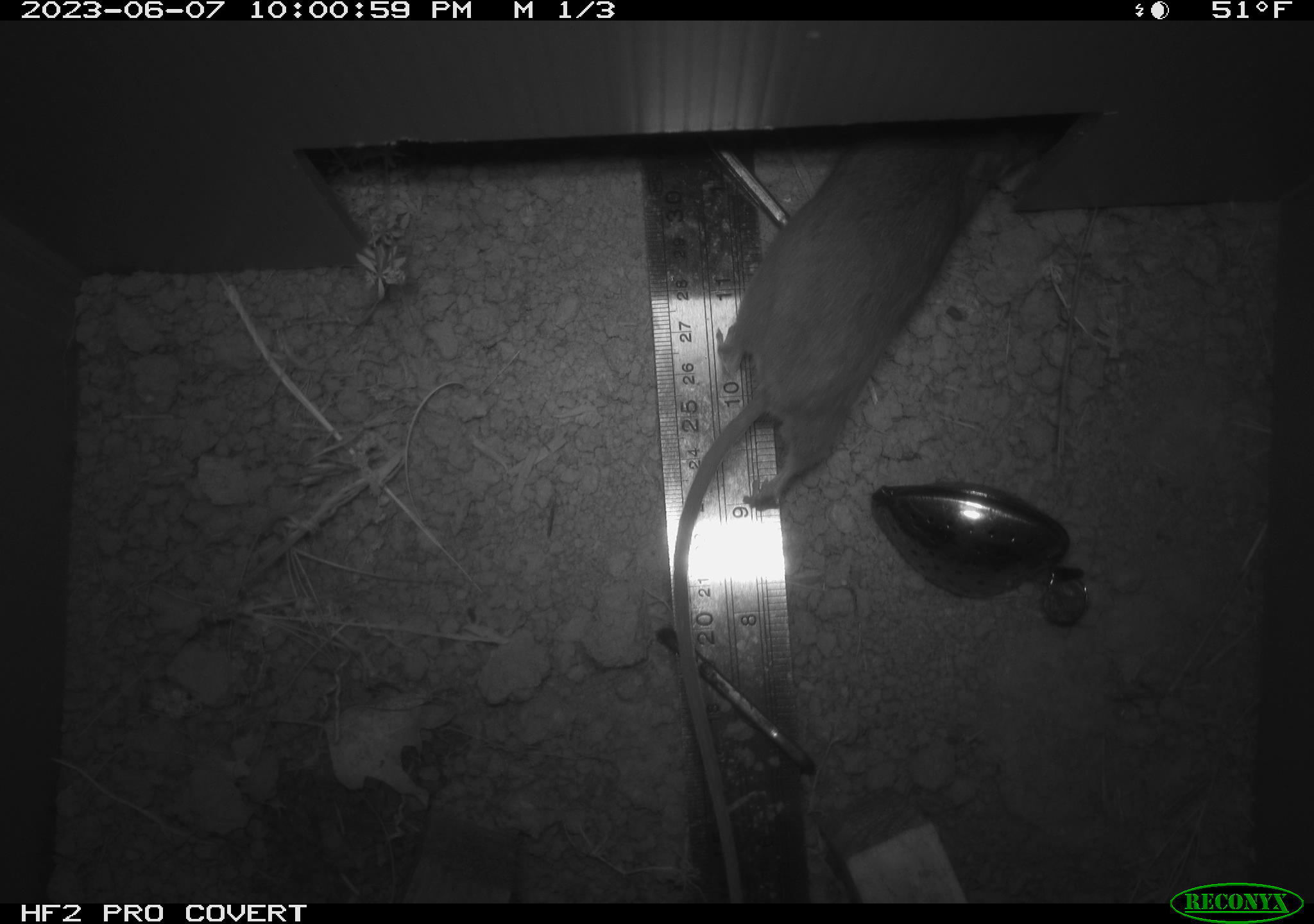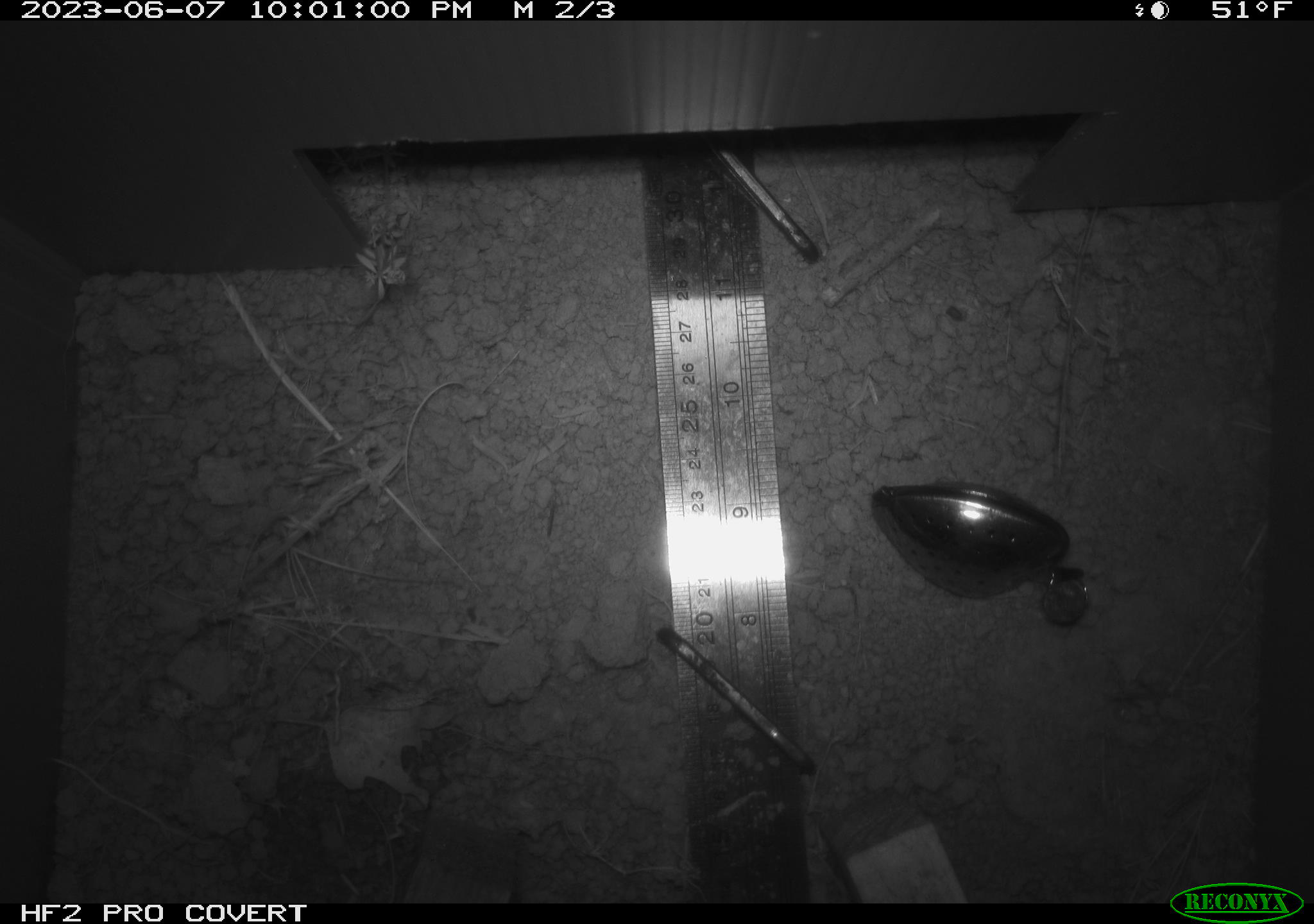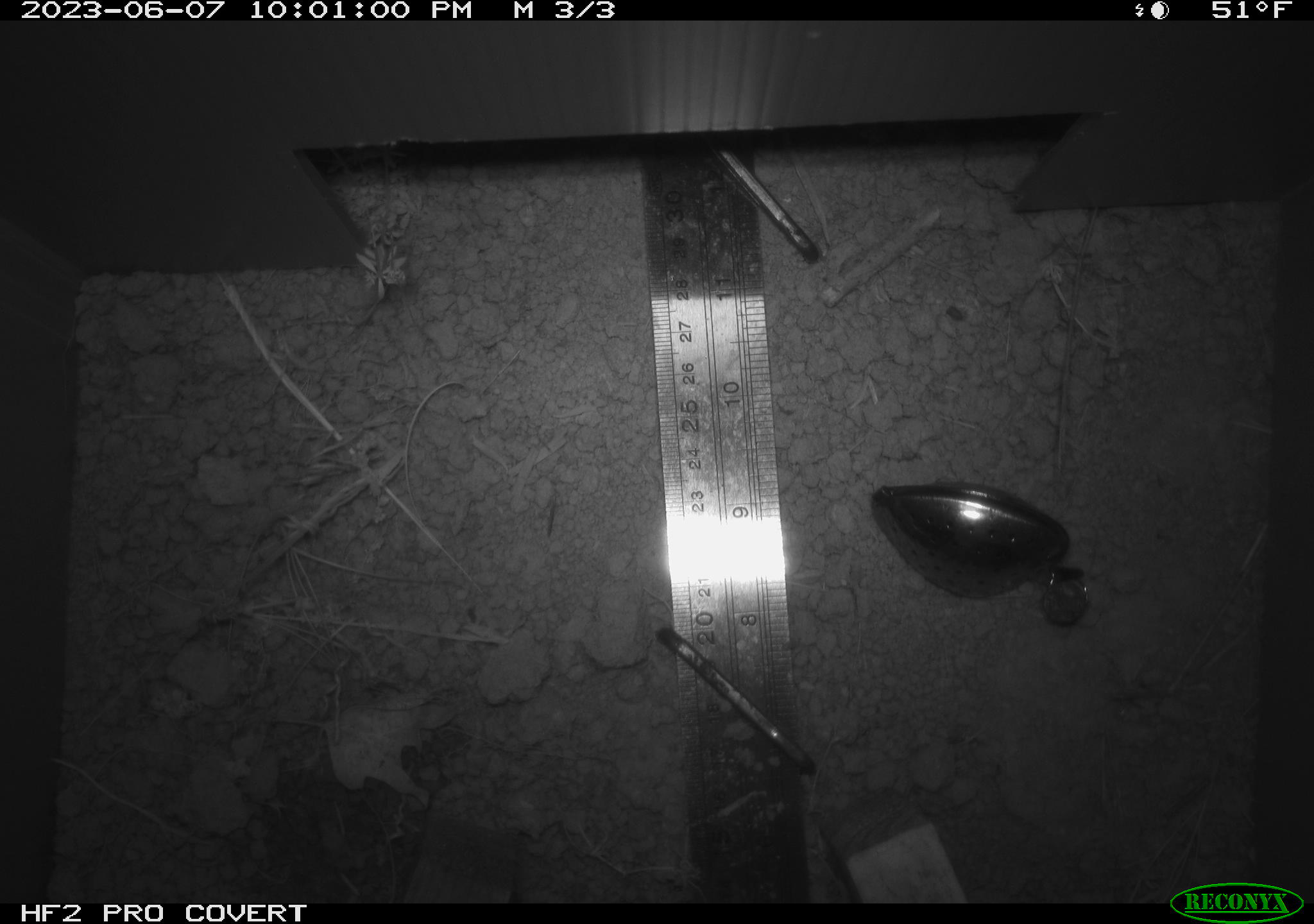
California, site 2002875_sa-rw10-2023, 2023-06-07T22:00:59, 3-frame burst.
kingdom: Animalia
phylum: Chordata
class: Mammalia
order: Rodentia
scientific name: Rodentia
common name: mouse species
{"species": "mouse species (Rodentia)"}